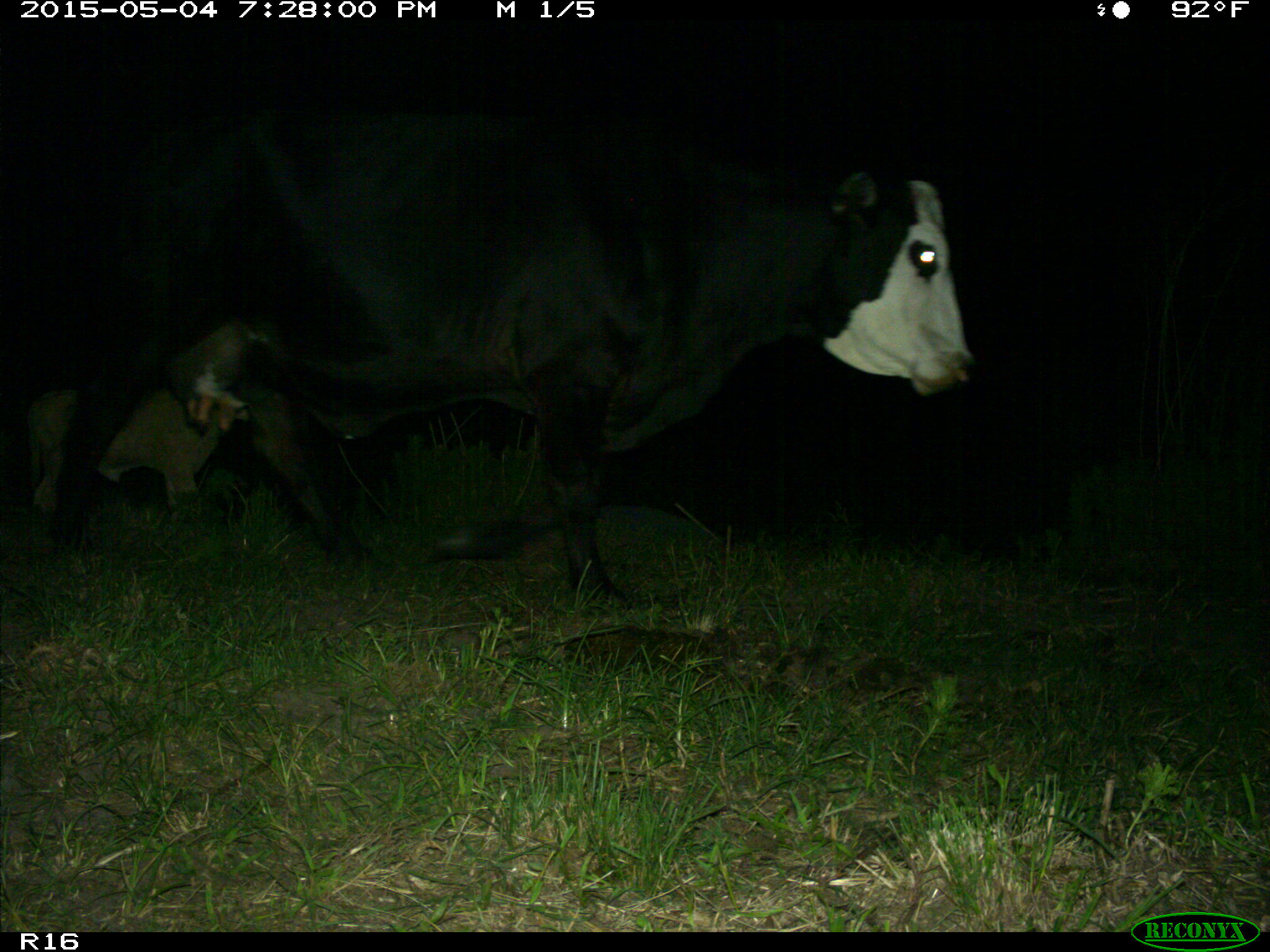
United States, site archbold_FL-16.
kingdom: Animalia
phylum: Chordata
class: Mammalia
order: Artiodactyla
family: Bovidae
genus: Bos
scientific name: Bos taurus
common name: domestic cow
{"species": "Bos taurus (domestic cow)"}